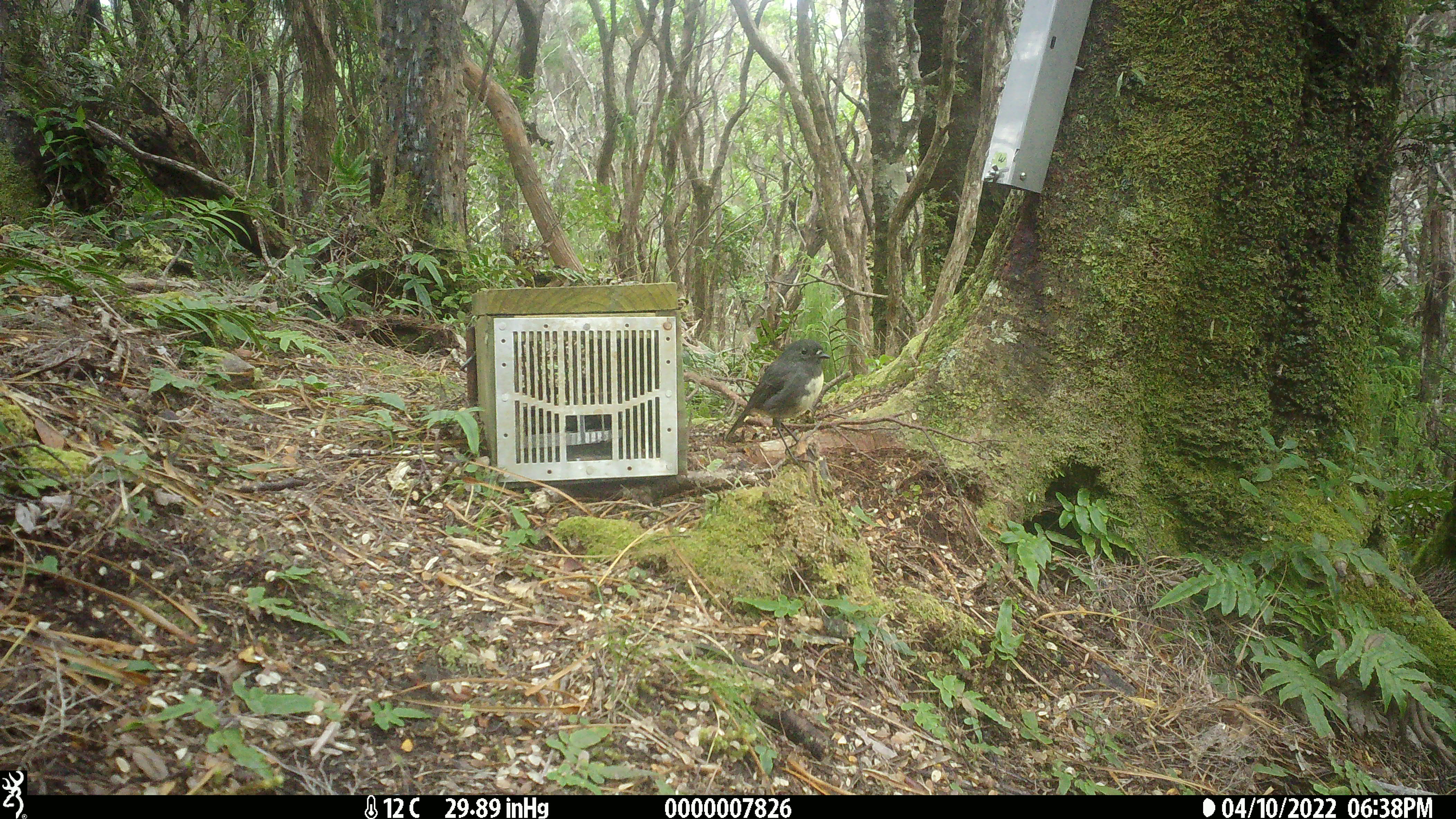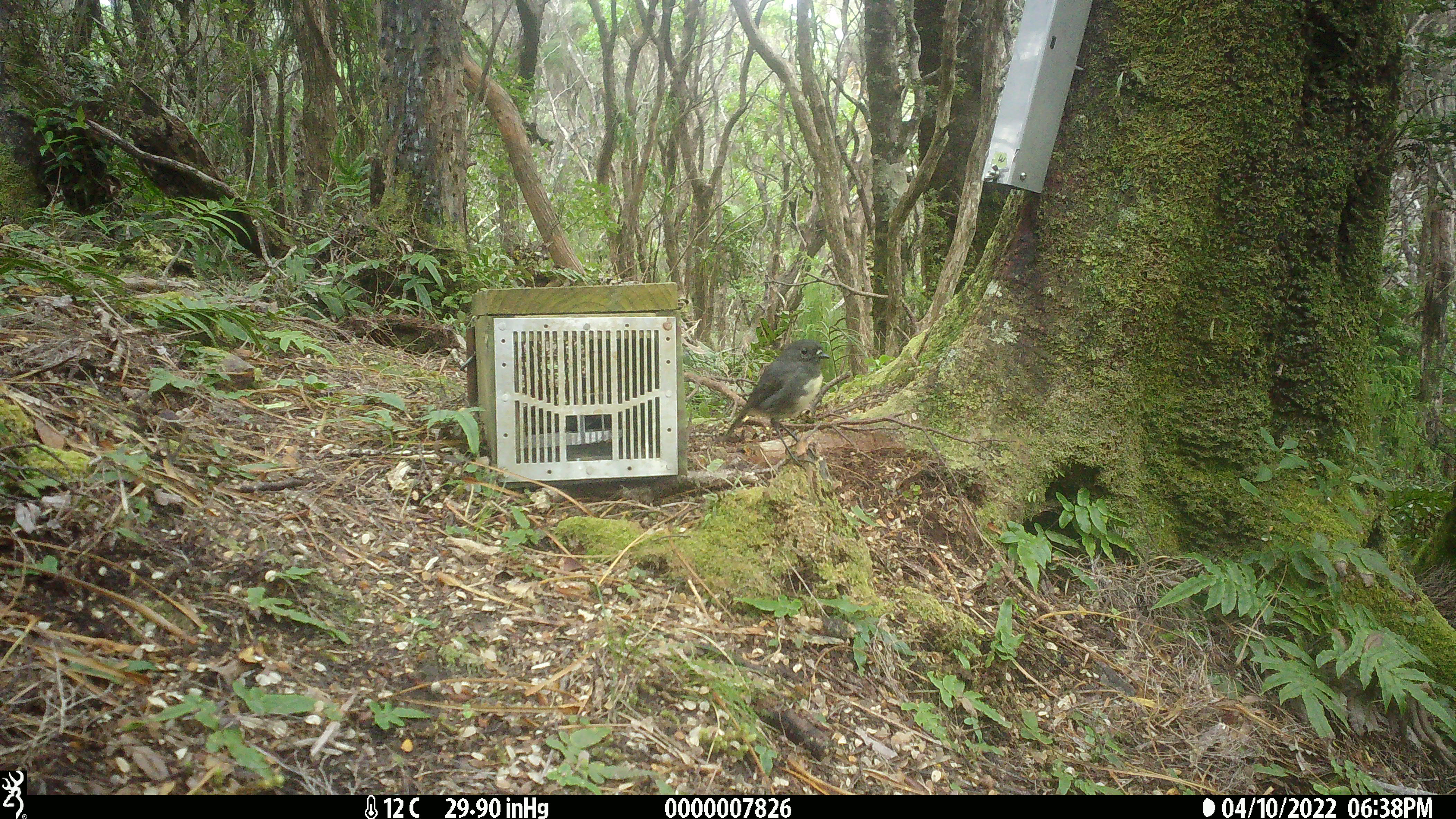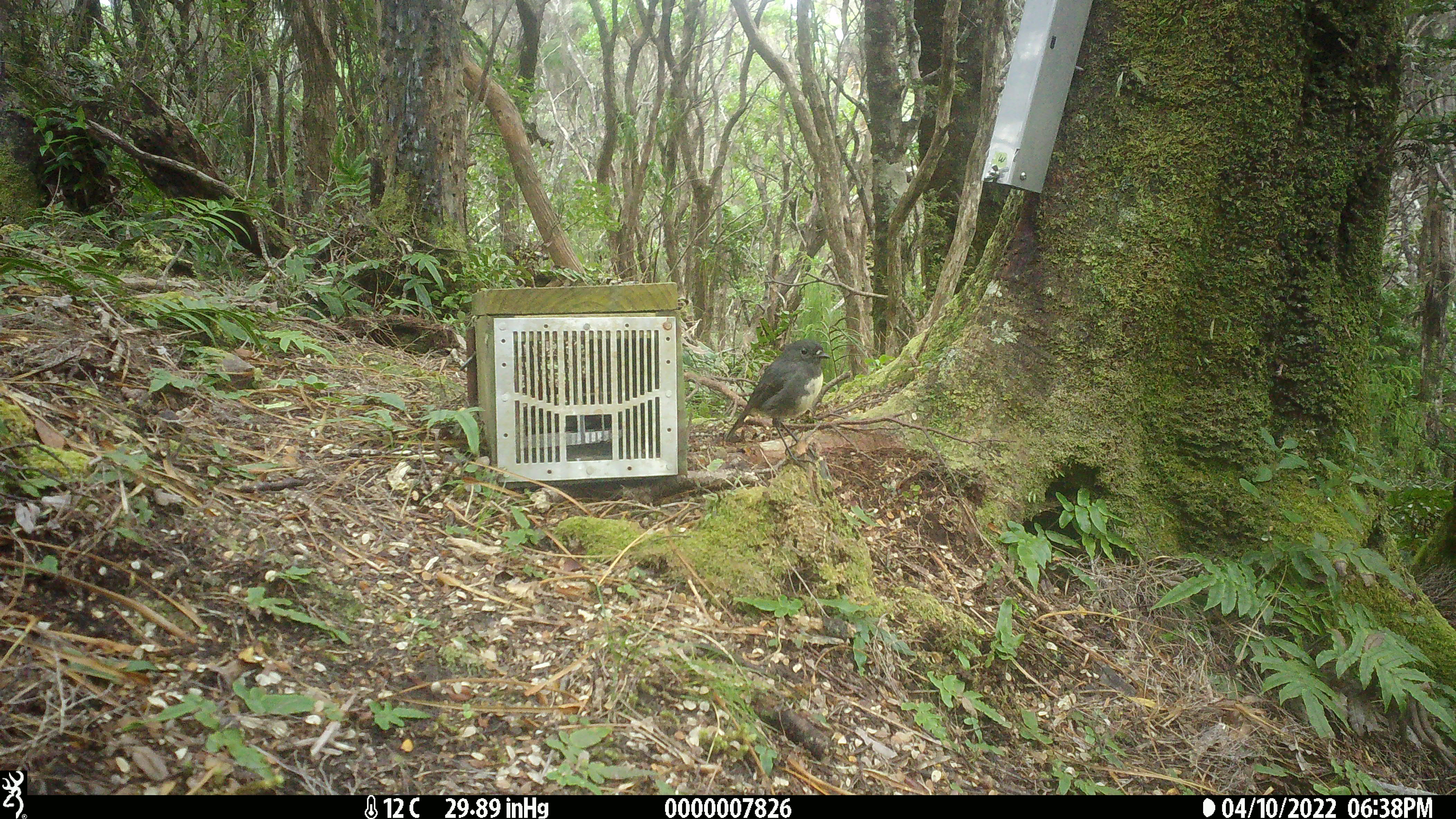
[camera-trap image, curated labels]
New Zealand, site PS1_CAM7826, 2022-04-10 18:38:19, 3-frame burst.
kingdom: Animalia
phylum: Chordata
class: Aves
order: Passeriformes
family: Petroicidae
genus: Petroica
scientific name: Petroica australis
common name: new zealand robin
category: robin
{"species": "robin (new zealand robin) (Petroica australis)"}